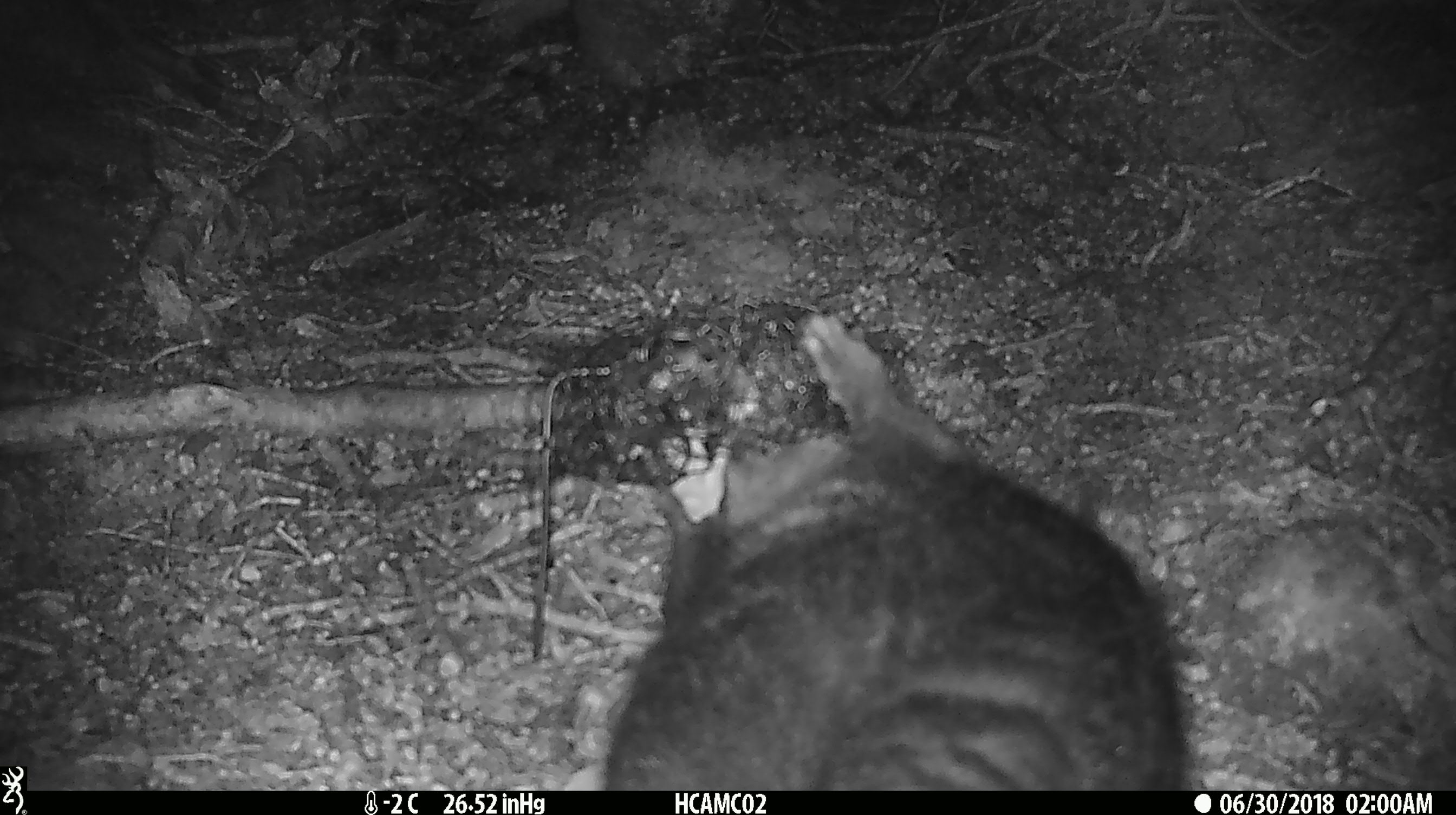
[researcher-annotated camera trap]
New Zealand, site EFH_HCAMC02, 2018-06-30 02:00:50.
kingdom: Animalia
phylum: Chordata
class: Mammalia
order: Diprotodontia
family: Phalangeridae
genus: Trichosurus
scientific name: Trichosurus vulpecula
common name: common brushtail possum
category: possum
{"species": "possum (common brushtail possum) (Trichosurus vulpecula)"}